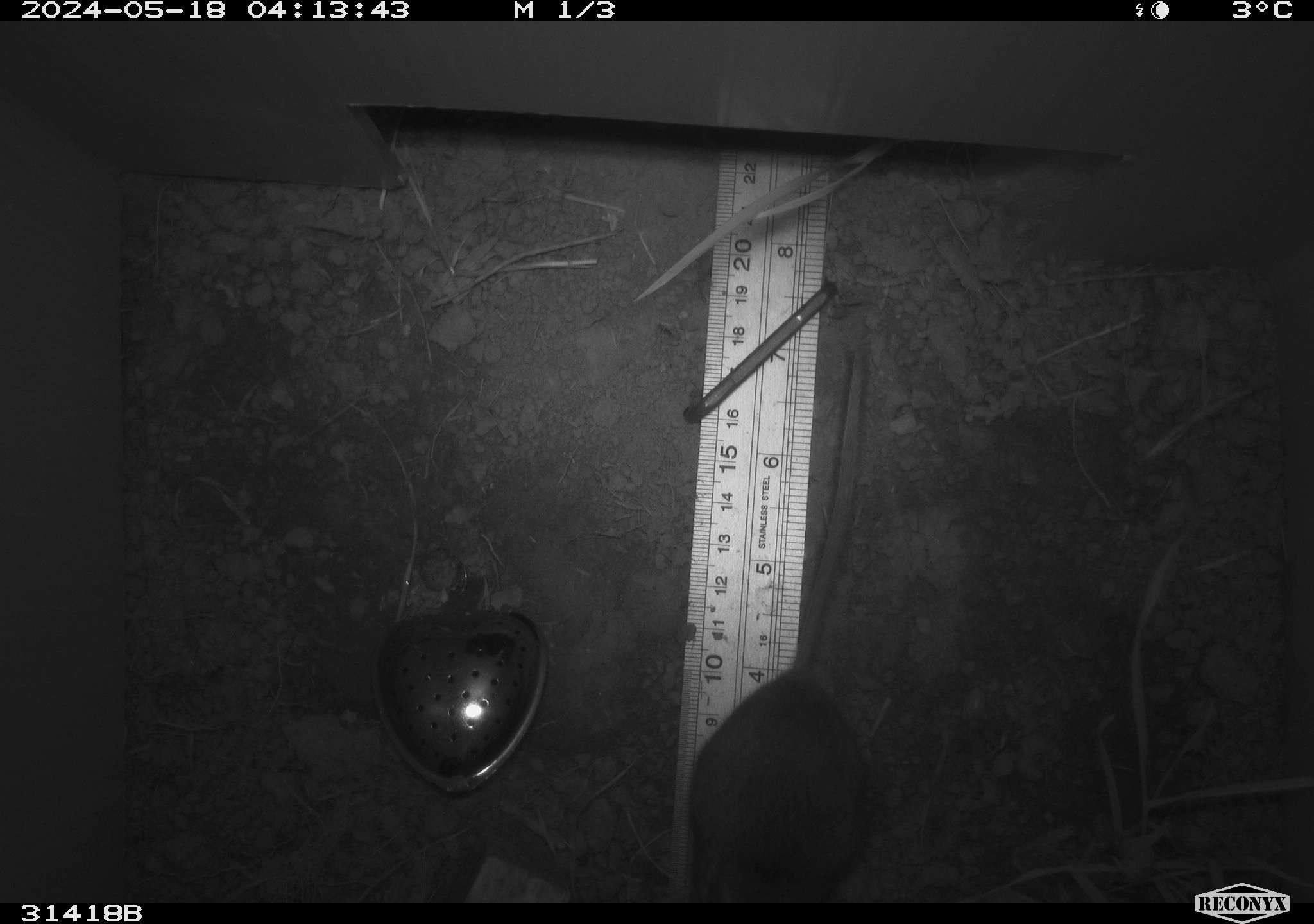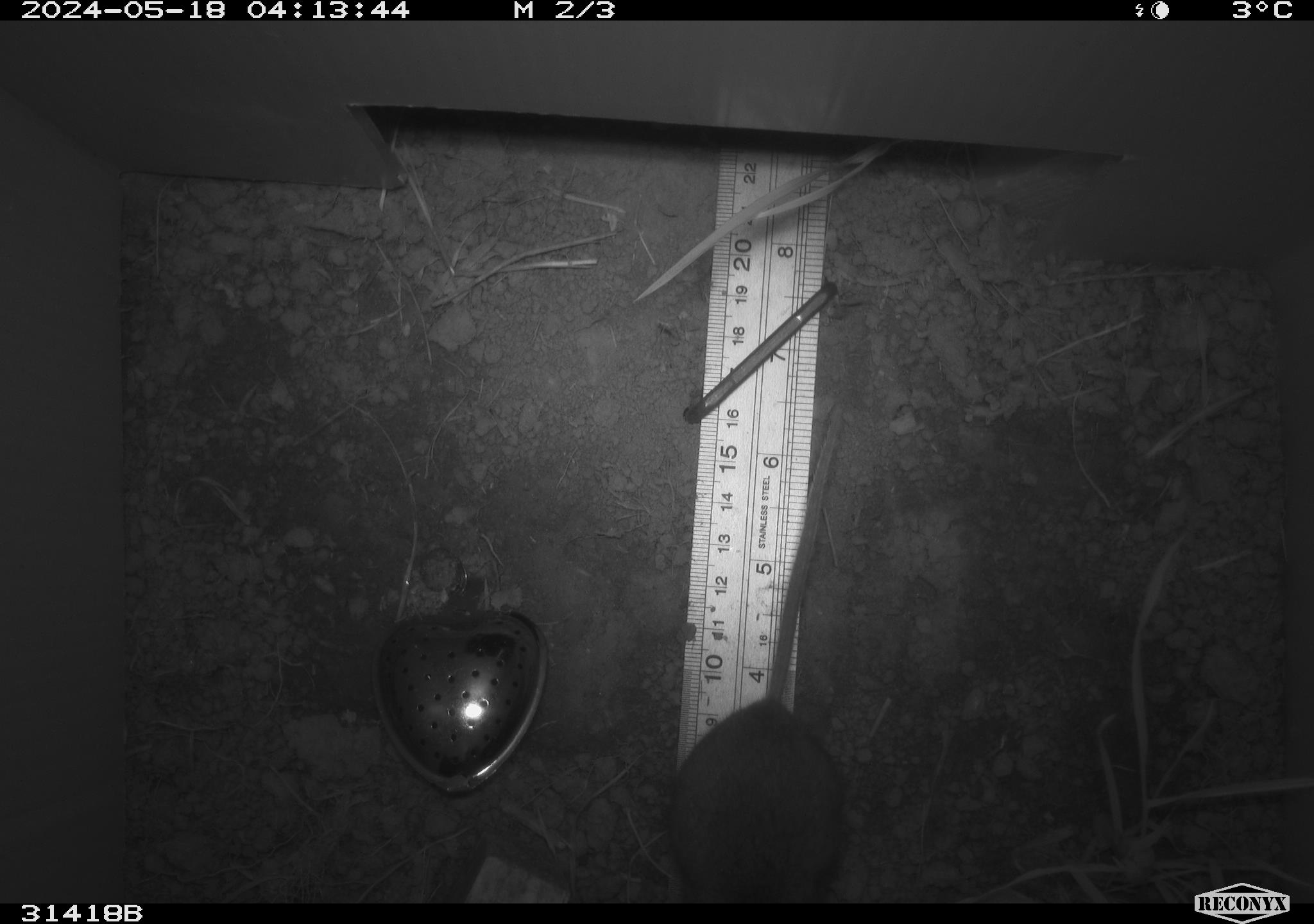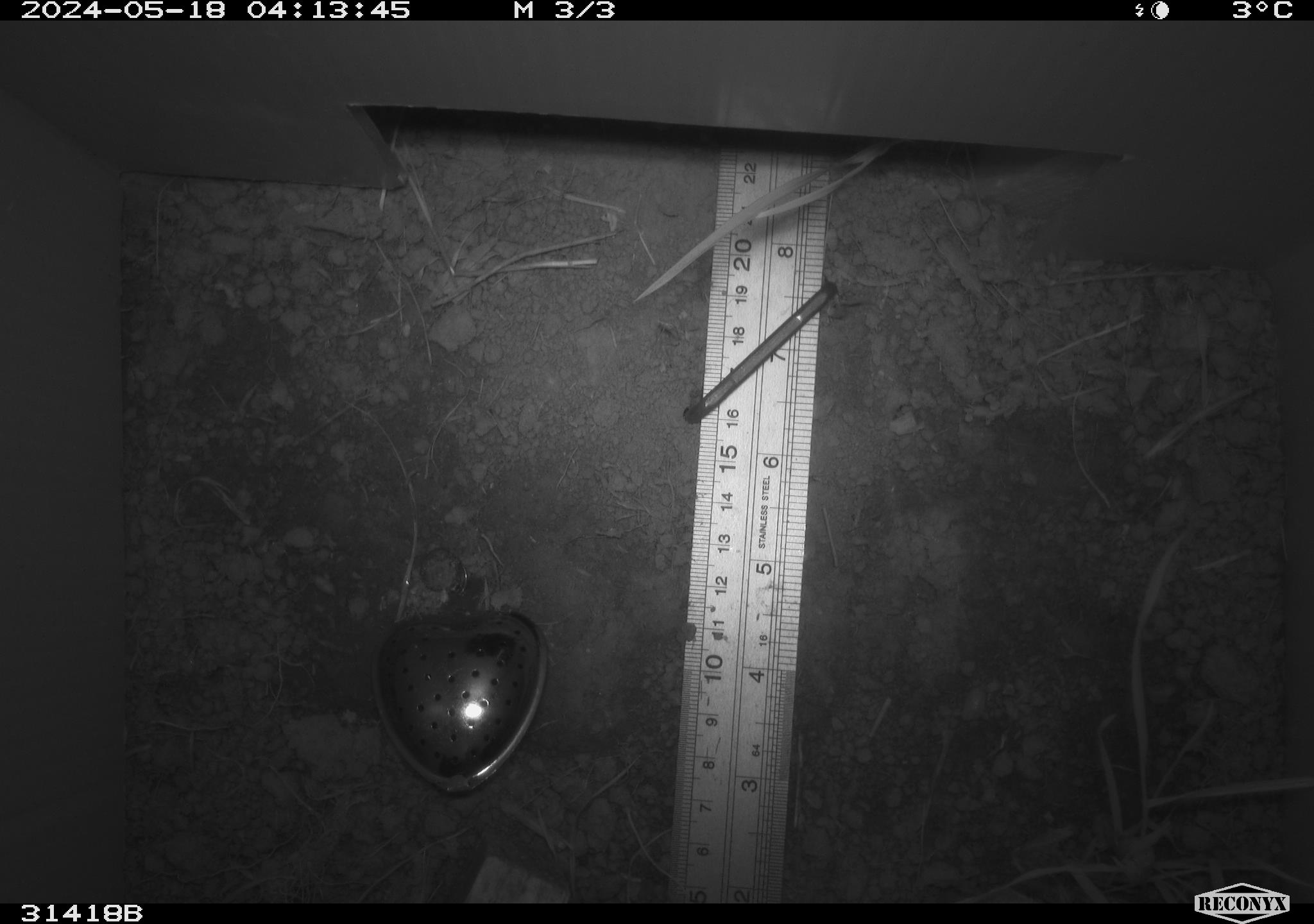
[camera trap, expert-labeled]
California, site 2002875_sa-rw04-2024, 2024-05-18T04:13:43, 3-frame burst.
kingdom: Animalia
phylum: Chordata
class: Mammalia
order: Rodentia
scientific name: Rodentia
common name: rodent